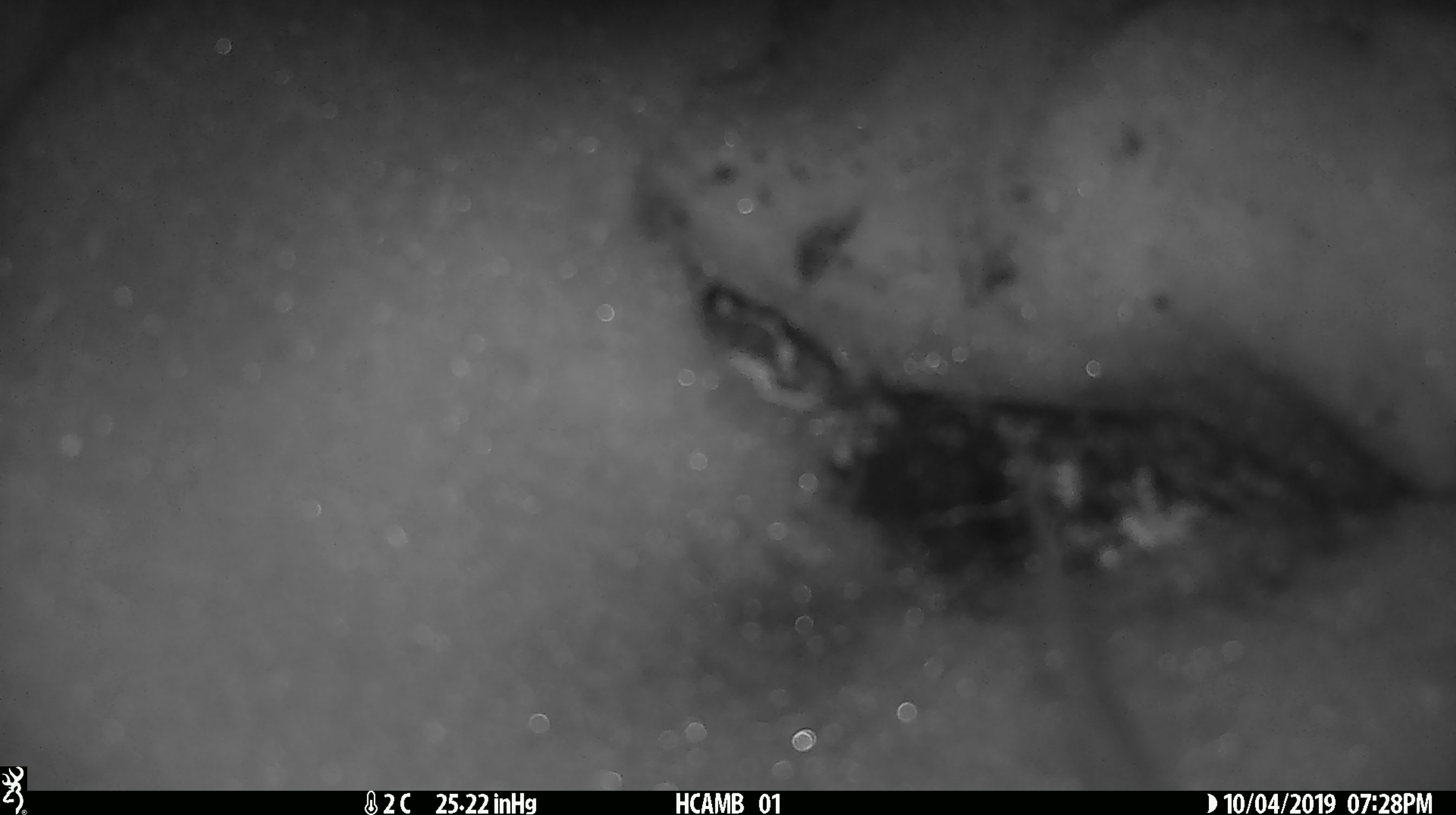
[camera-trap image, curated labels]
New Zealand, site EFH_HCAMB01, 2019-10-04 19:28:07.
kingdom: Animalia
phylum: Chordata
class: Mammalia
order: Rodentia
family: Muridae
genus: Mus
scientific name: Mus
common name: mouse